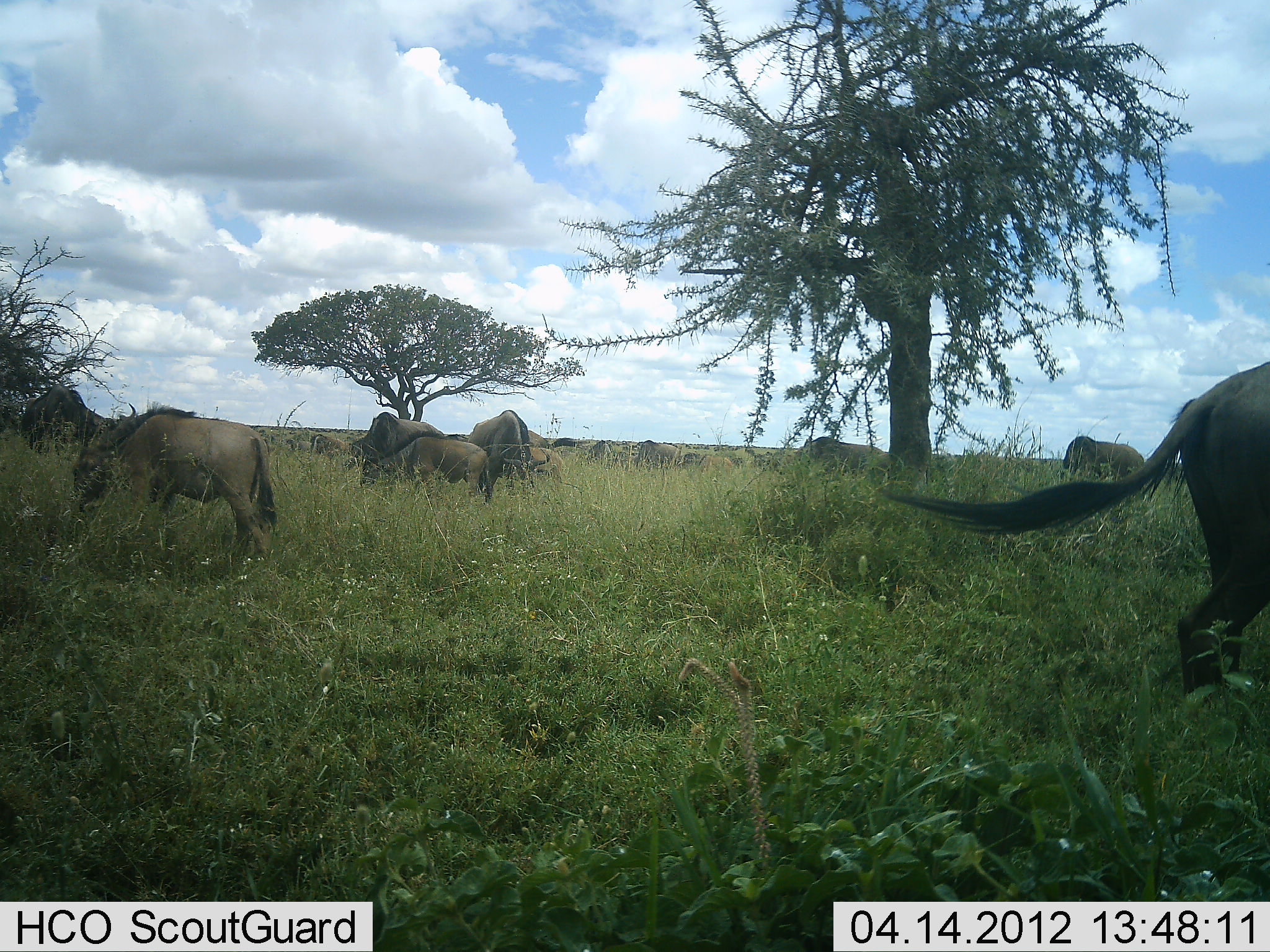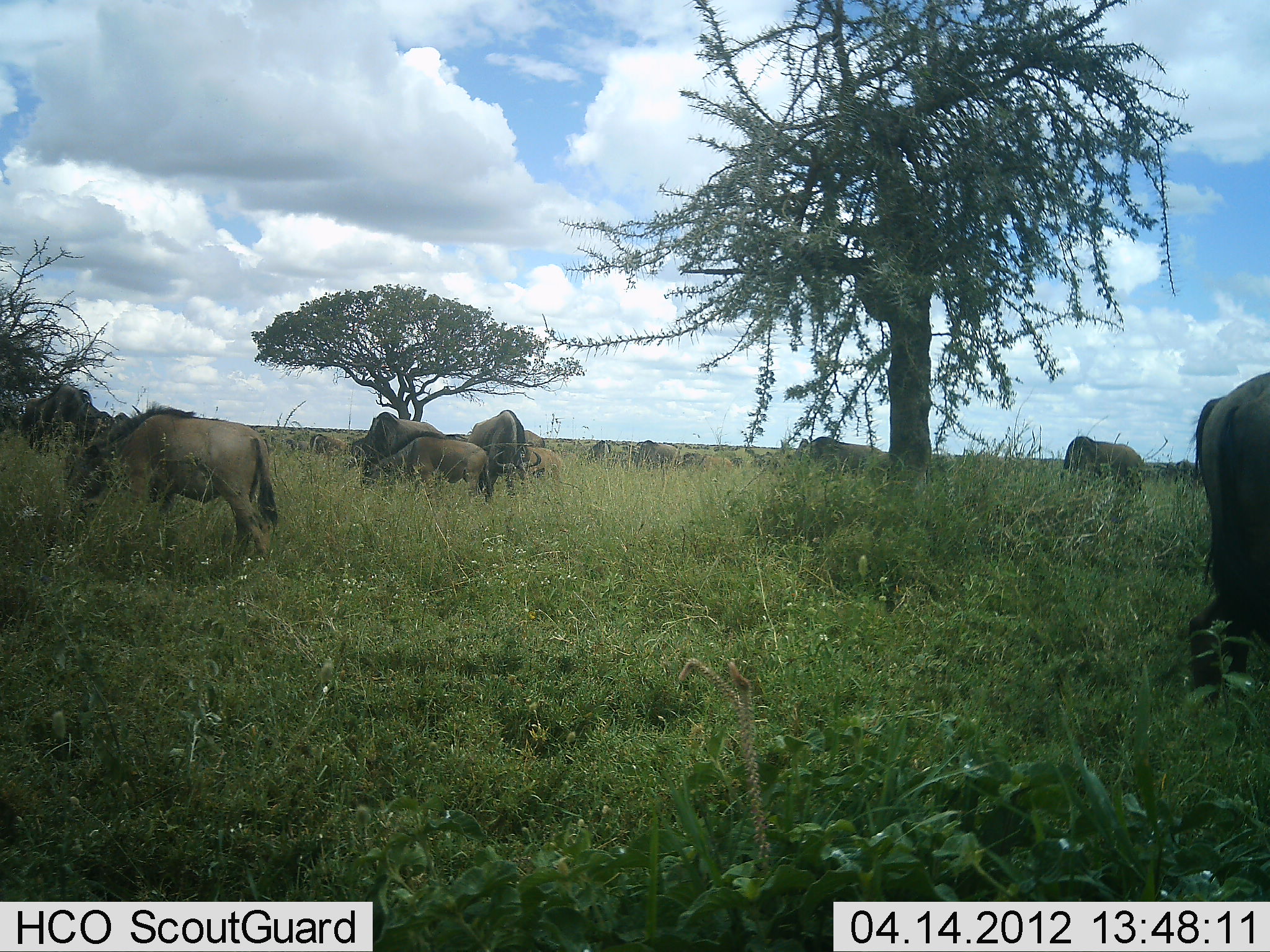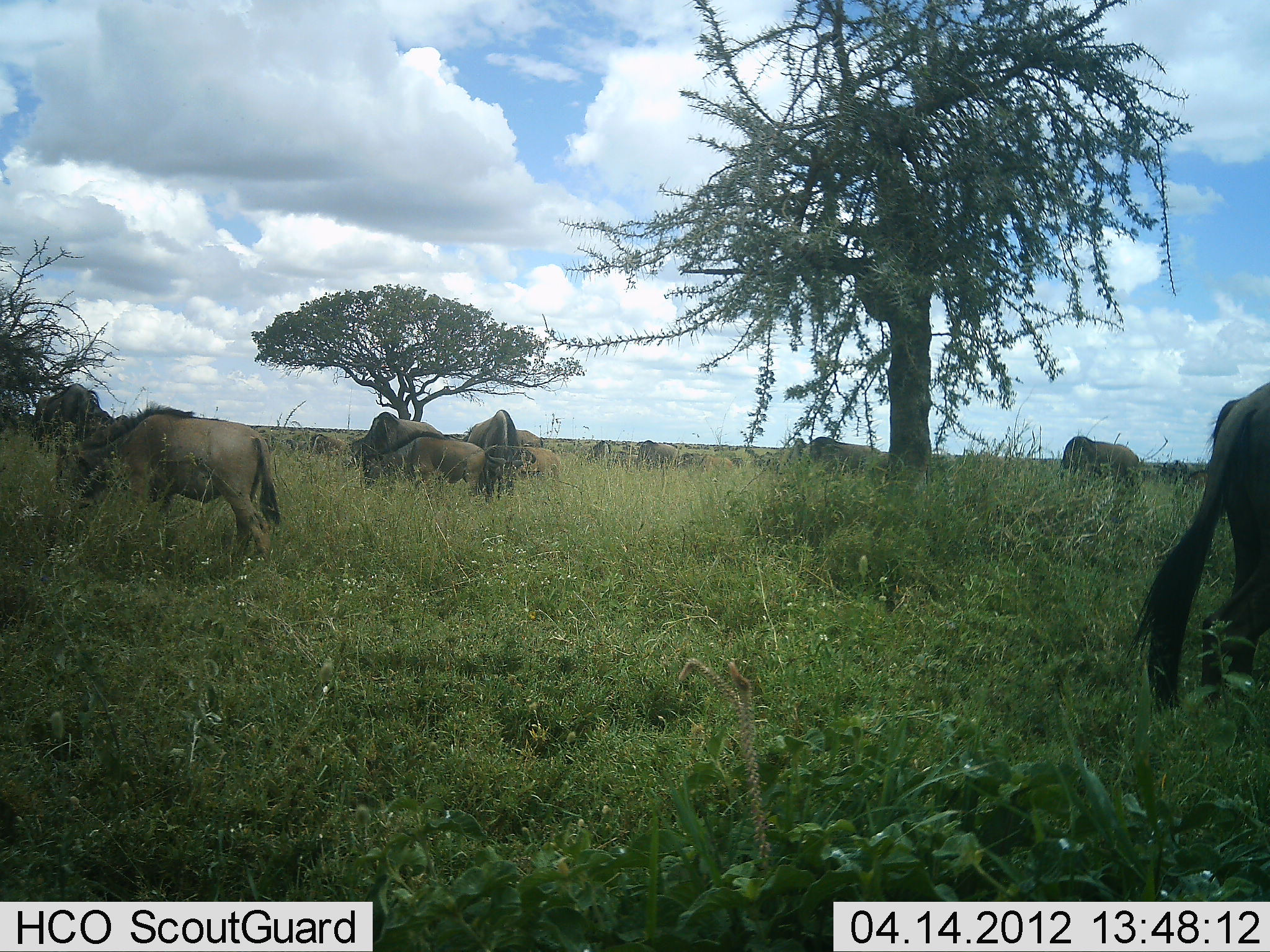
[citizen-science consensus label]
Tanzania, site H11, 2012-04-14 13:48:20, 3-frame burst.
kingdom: Animalia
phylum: Chordata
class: Mammalia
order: Artiodactyla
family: Bovidae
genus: Connochaetes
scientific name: Connochaetes taurinus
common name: blue wildebeest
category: wildebeest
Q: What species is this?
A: Wildebeest (blue wildebeest) (Connochaetes taurinus).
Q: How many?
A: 11-50.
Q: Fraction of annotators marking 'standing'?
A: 29%.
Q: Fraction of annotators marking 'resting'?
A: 7%.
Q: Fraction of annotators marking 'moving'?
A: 0%.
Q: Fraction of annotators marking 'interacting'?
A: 7%.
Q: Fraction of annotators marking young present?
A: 36%.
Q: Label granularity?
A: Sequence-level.